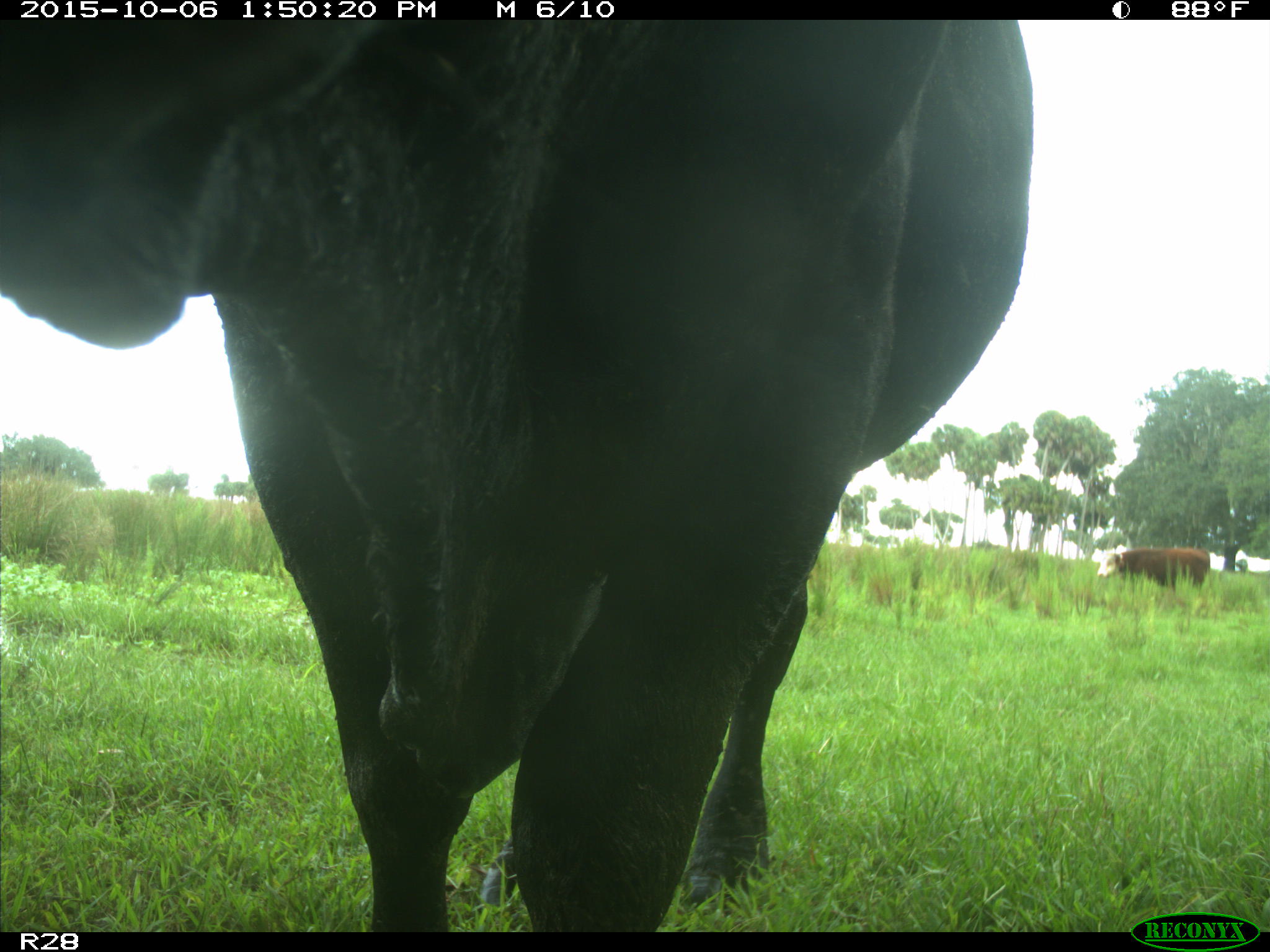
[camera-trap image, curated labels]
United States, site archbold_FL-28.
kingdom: Animalia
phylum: Chordata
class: Mammalia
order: Artiodactyla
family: Bovidae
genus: Bos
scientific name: Bos taurus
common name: domestic cow